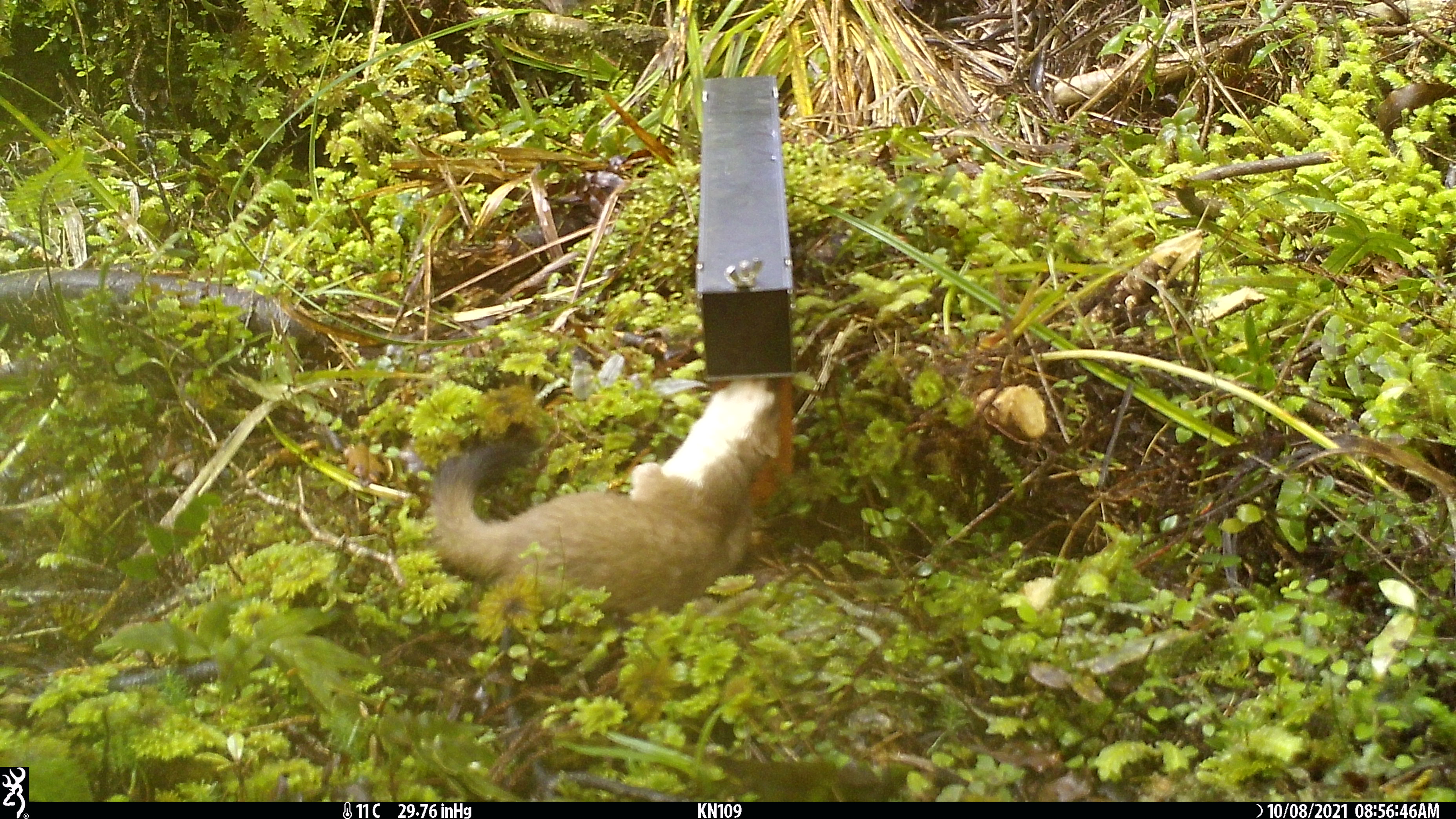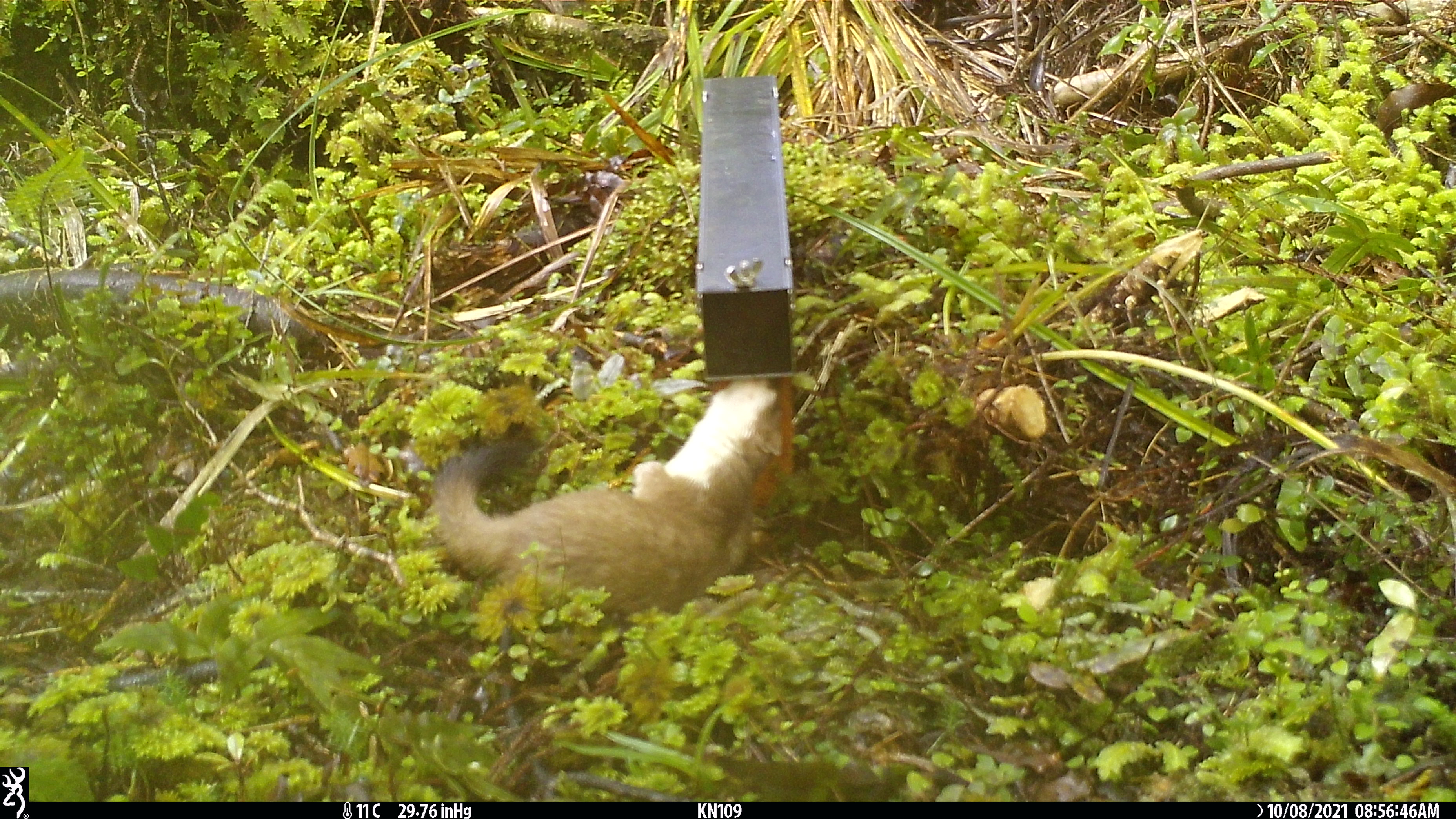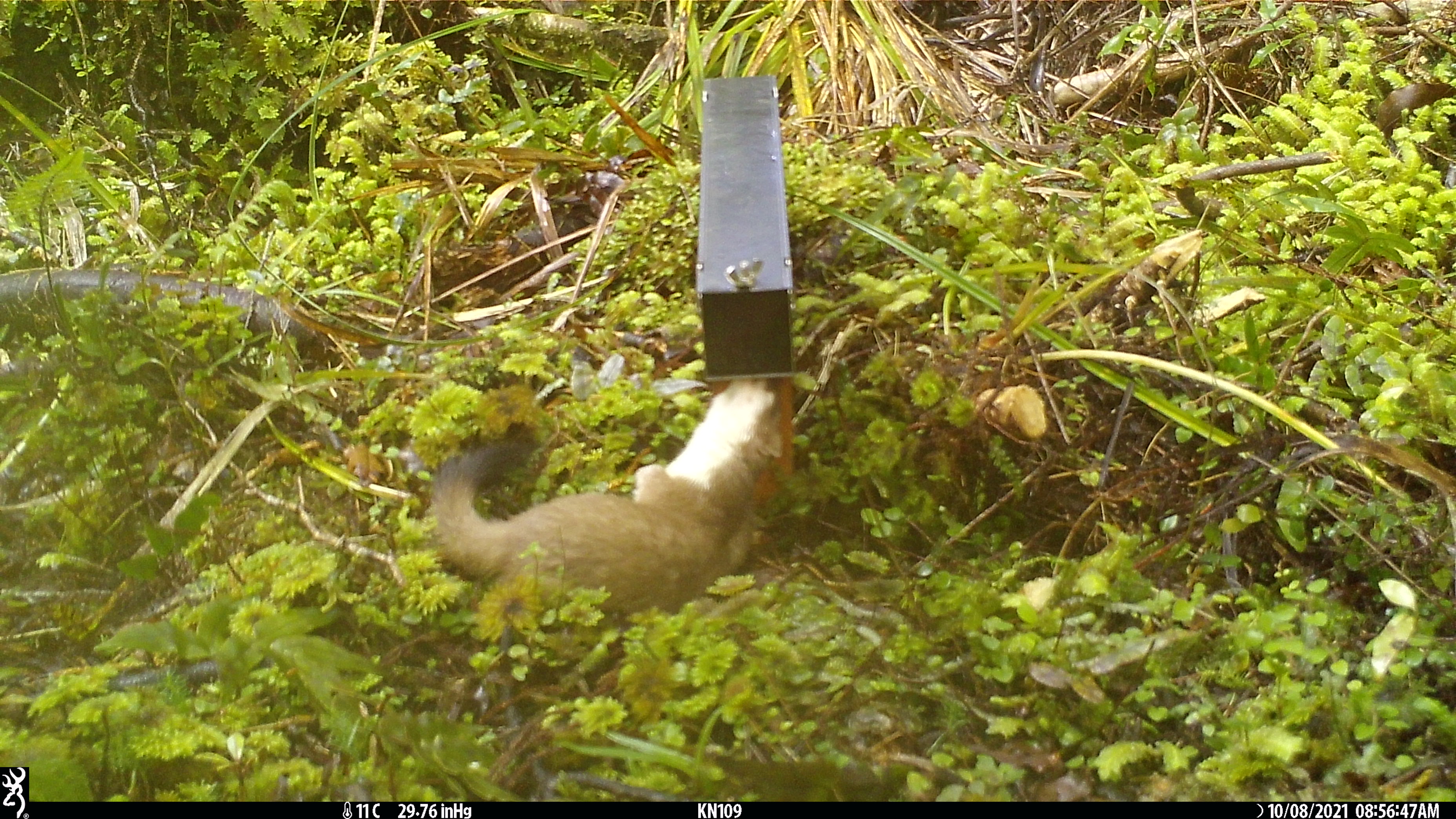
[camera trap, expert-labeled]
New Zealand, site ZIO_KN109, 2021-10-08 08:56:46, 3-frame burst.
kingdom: Animalia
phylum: Chordata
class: Mammalia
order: Carnivora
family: Mustelidae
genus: Mustela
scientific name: Mustela erminea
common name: stoat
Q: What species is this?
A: Stoat (Mustela erminea).